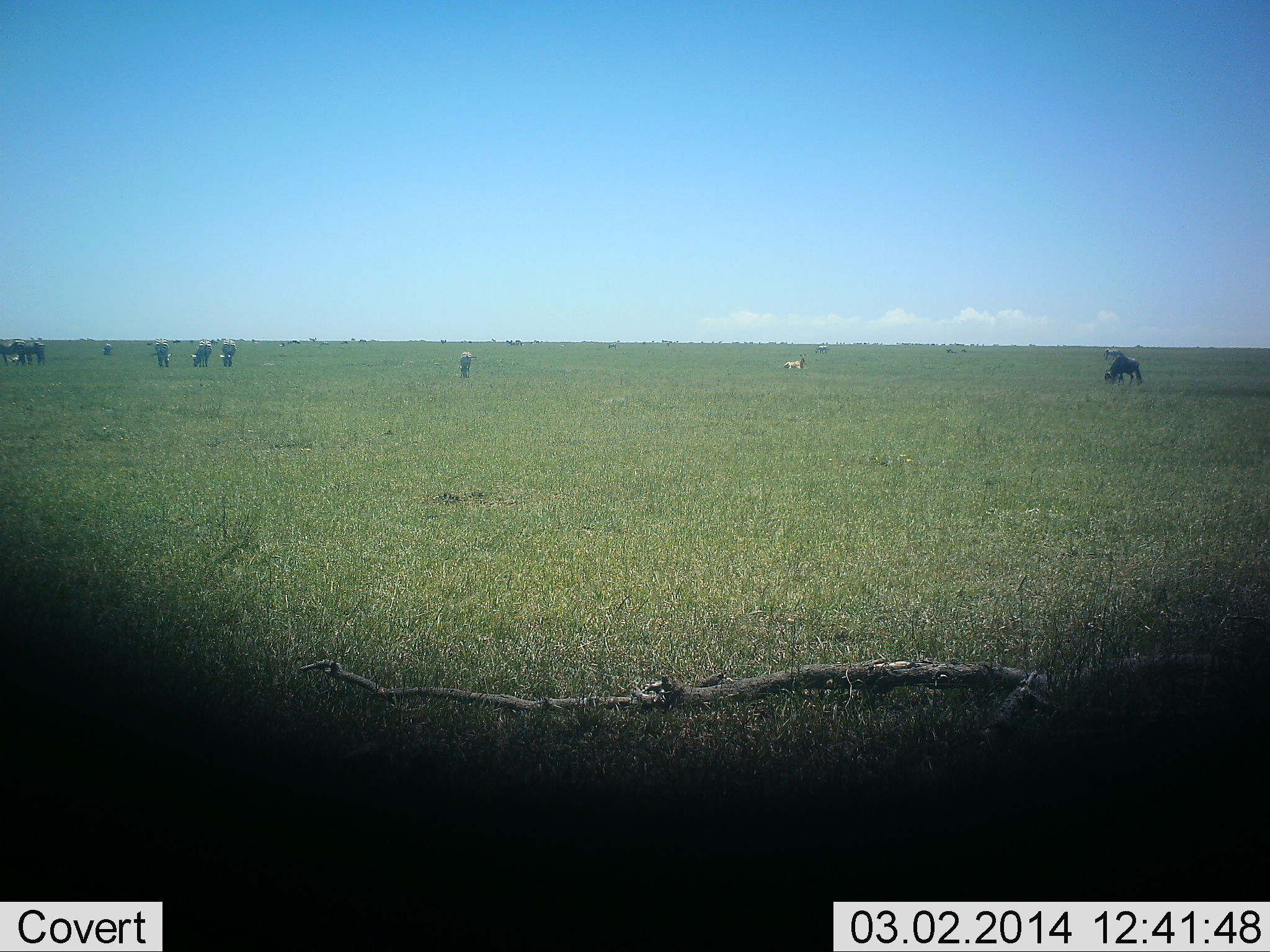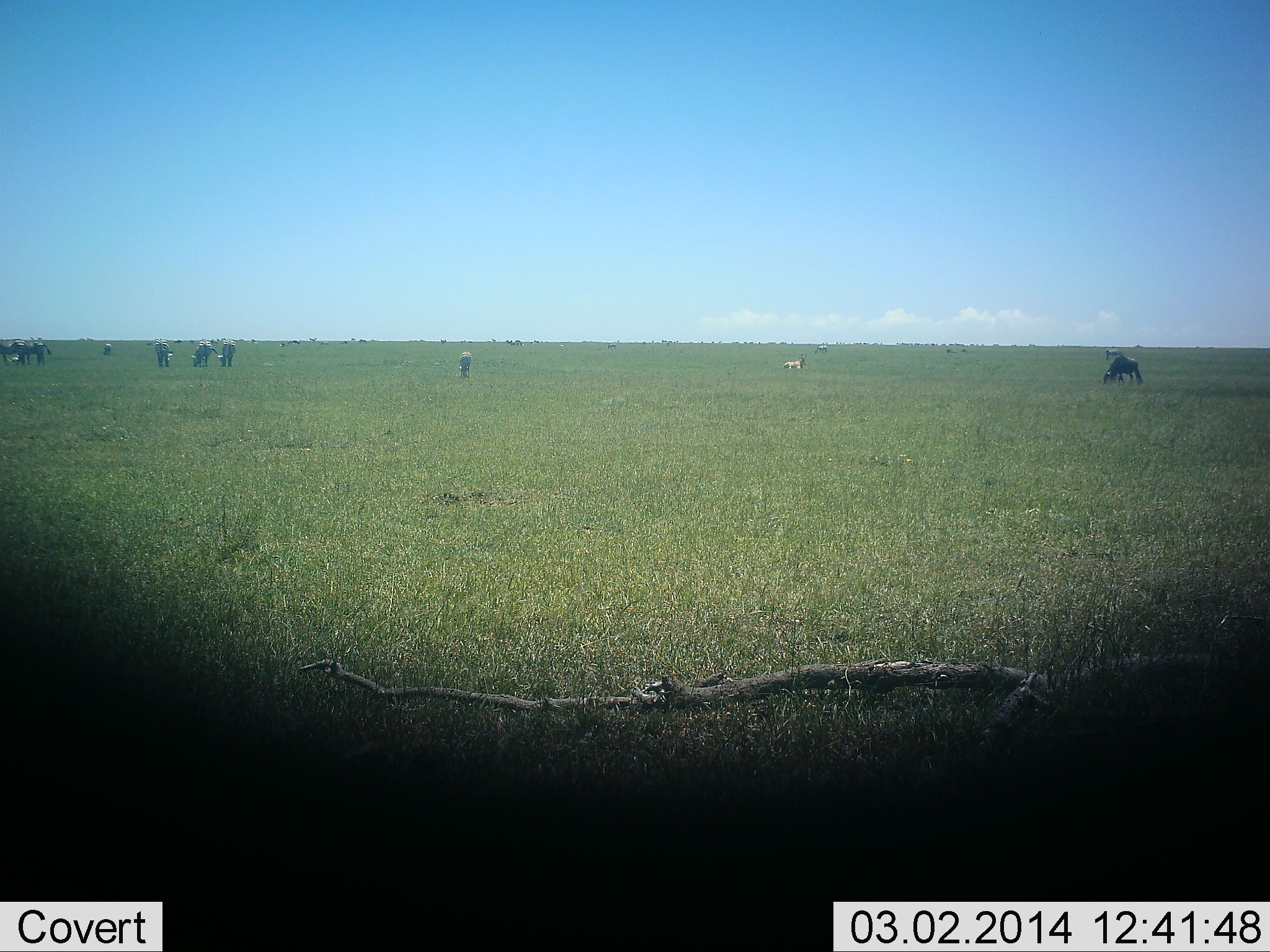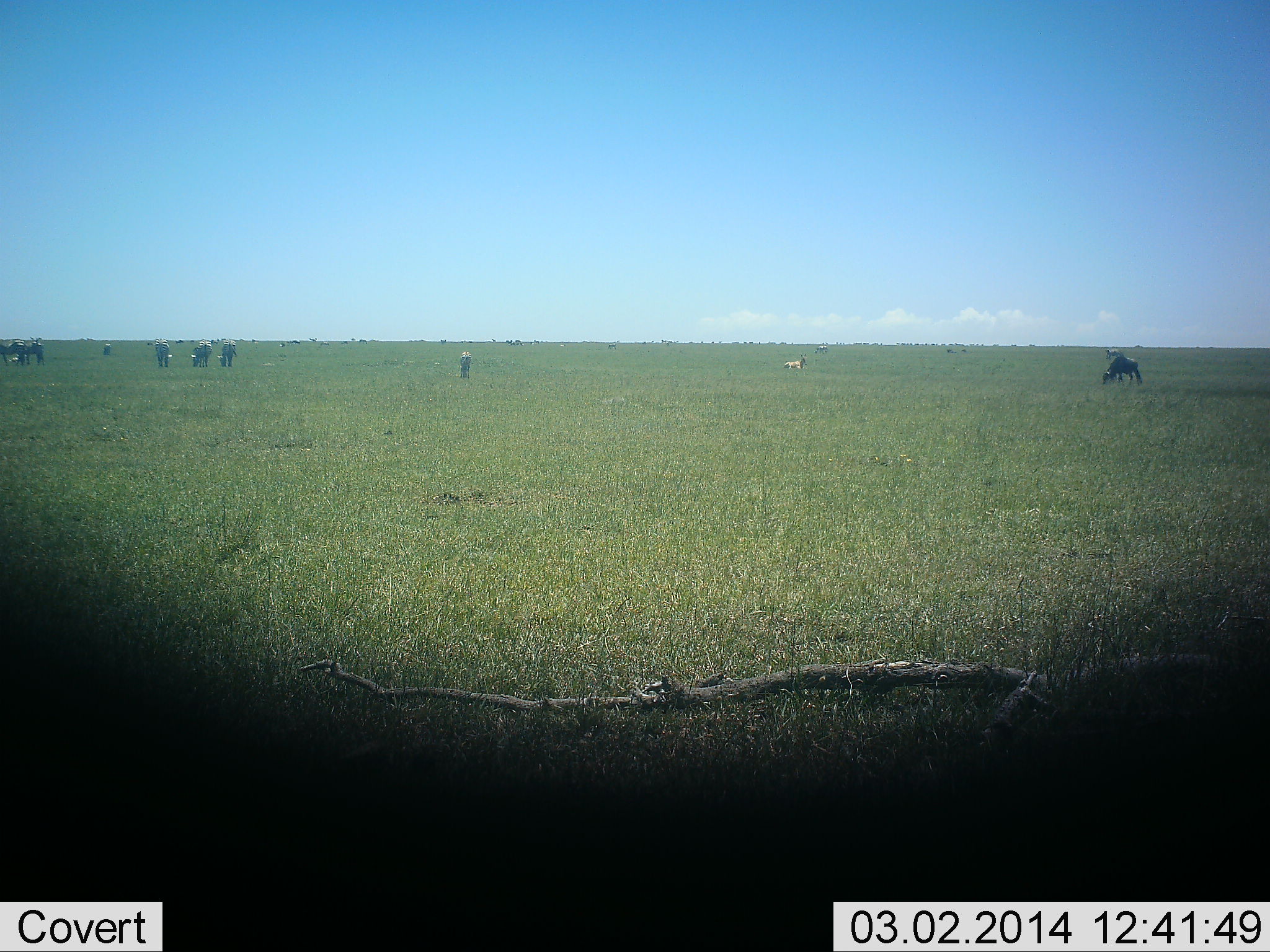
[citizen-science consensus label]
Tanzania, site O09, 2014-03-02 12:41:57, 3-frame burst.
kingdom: Animalia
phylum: Chordata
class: Mammalia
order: Artiodactyla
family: Bovidae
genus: Connochaetes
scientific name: Connochaetes taurinus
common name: blue wildebeest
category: wildebeest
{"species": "wildebeest (blue wildebeest) (Connochaetes taurinus)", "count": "8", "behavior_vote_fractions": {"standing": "40%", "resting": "5%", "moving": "0%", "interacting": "0%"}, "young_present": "5%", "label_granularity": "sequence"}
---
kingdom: Animalia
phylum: Chordata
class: Mammalia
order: Perissodactyla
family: Equidae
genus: Equus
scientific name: Equus quagga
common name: plains zebra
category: zebra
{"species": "zebra (plains zebra) (Equus quagga)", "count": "9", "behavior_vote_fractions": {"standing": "56%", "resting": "11%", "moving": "11%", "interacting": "0%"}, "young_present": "0%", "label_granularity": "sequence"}